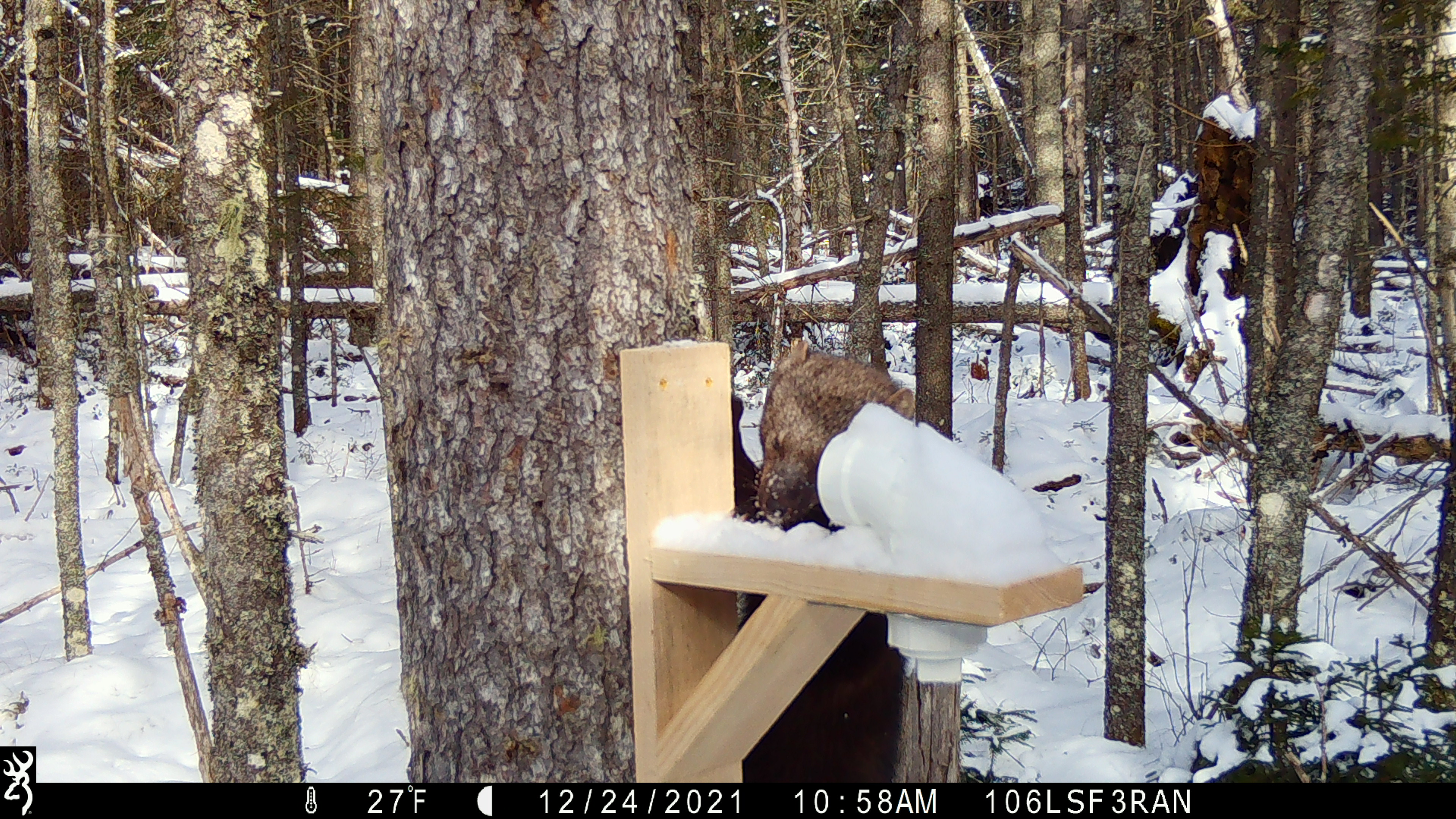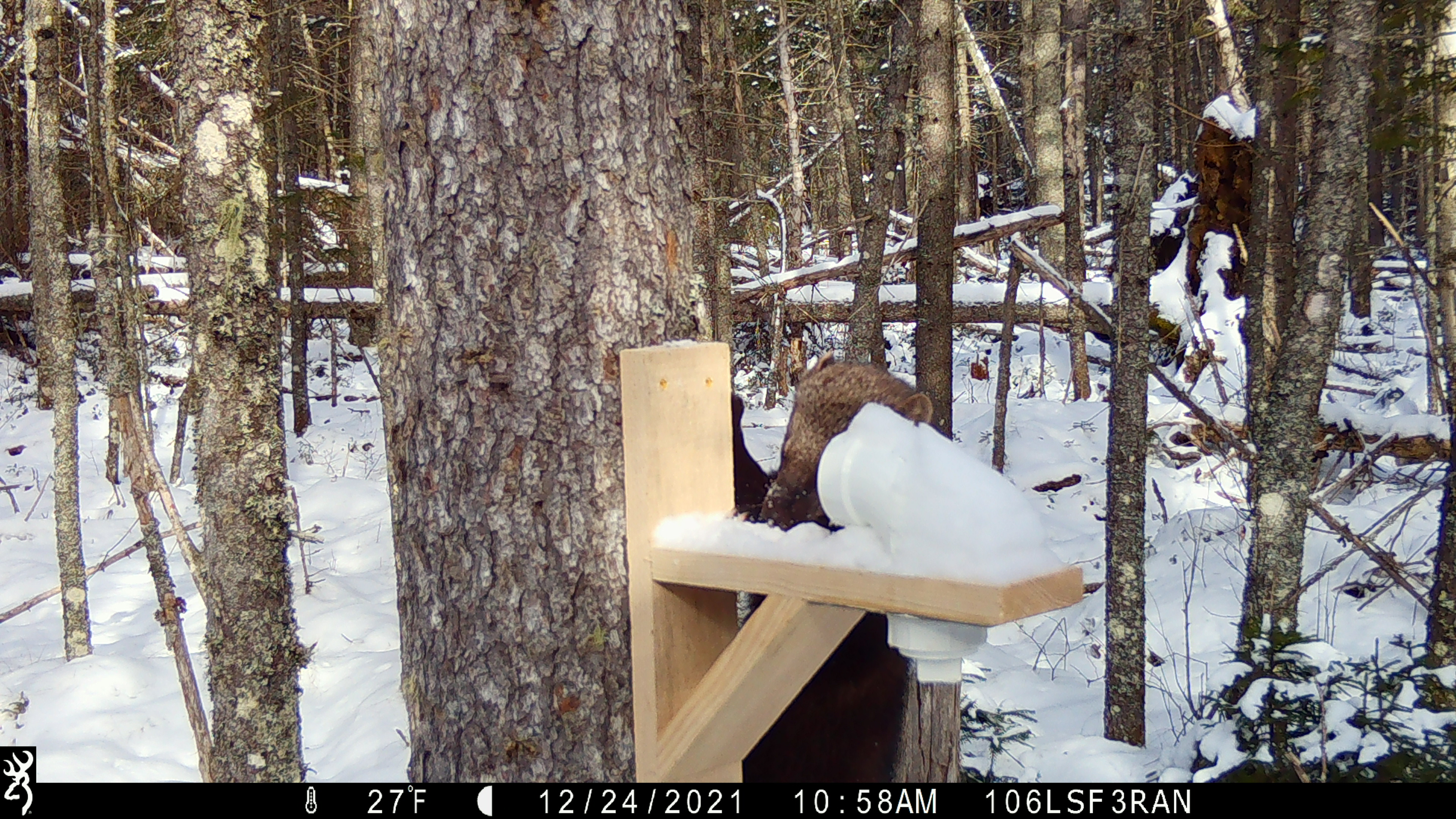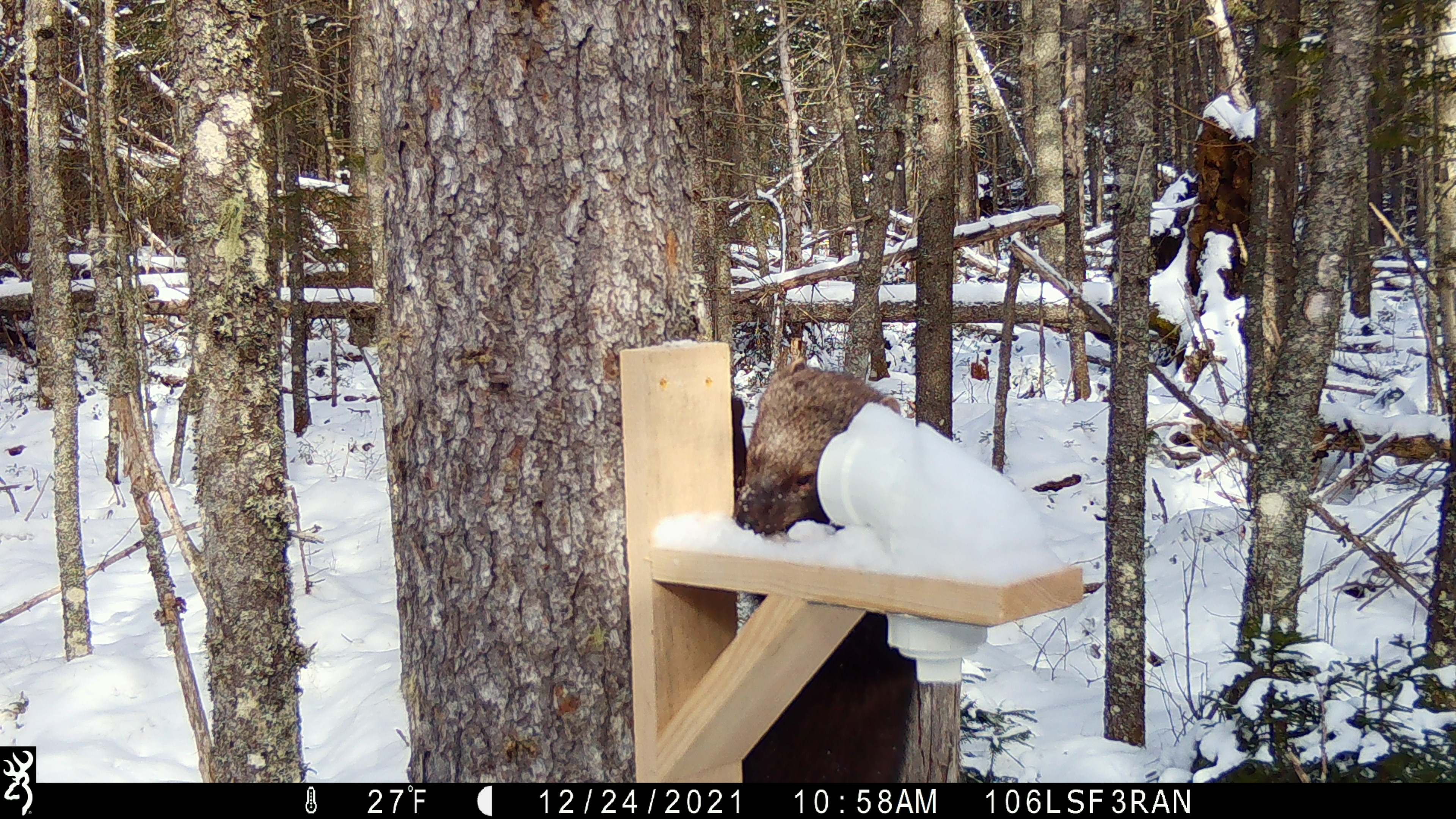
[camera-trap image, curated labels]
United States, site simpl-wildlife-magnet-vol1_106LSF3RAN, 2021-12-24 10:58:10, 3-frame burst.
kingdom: Animalia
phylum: Chordata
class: Mammalia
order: Carnivora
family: Mustelidae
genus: Pekania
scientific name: Pekania pennanti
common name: fisher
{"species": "fisher (Pekania pennanti)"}